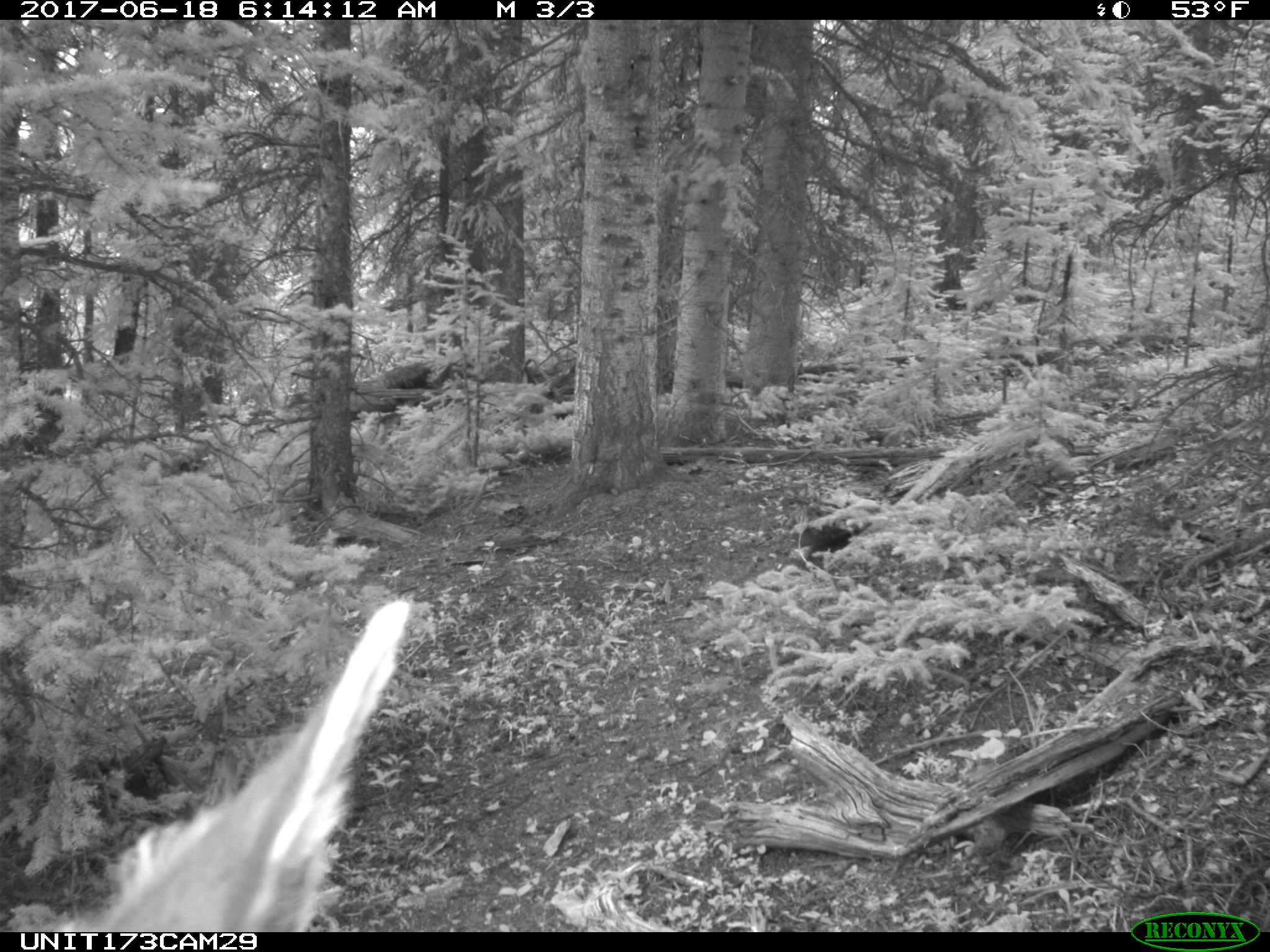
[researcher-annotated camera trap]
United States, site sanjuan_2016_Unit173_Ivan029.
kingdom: Animalia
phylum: Chordata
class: Mammalia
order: Artiodactyla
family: Cervidae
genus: Cervus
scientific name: Cervus elaphus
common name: red deer